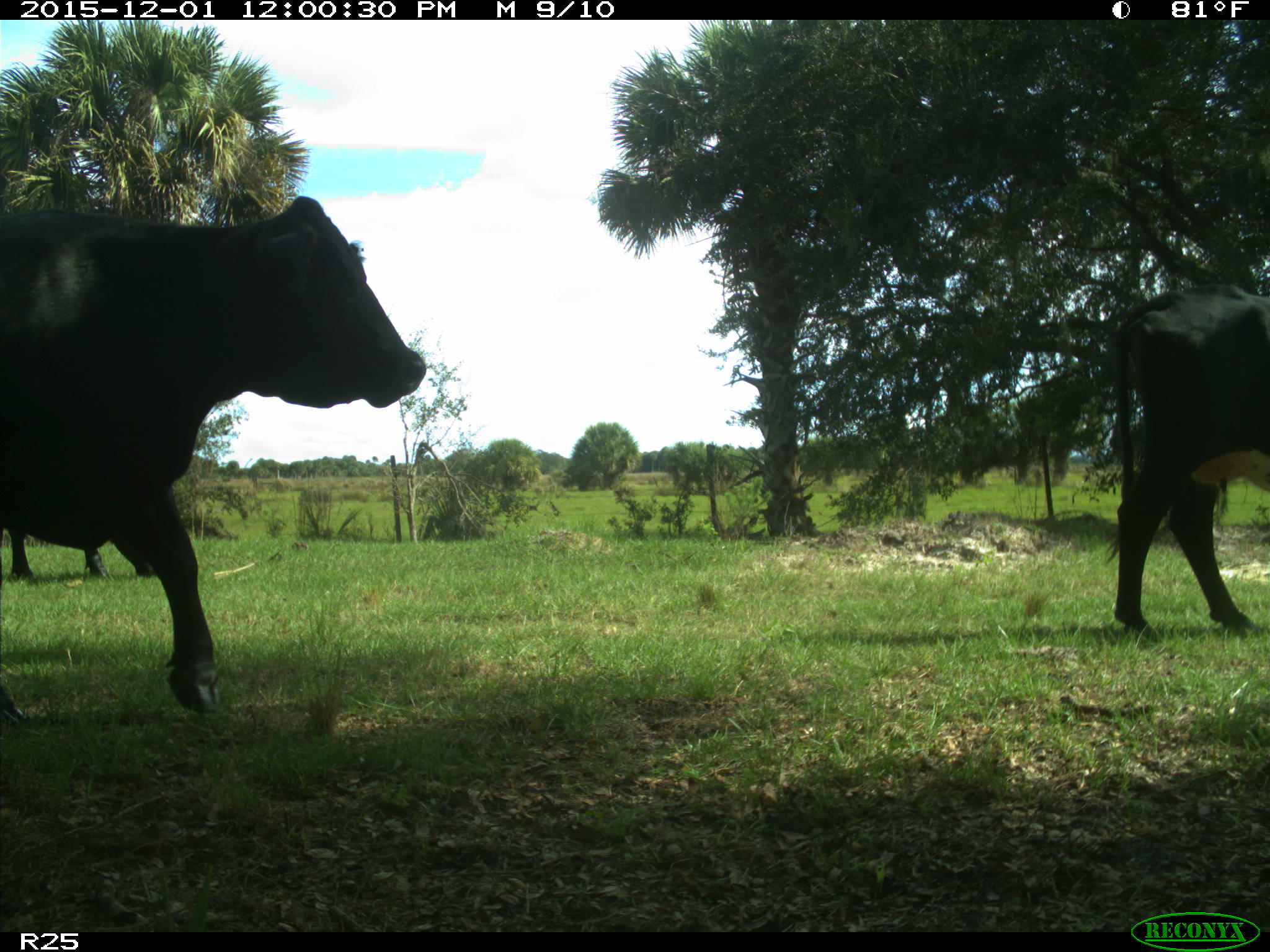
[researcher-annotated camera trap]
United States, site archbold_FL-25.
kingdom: Animalia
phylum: Chordata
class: Mammalia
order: Artiodactyla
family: Bovidae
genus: Bos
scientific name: Bos taurus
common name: domestic cow